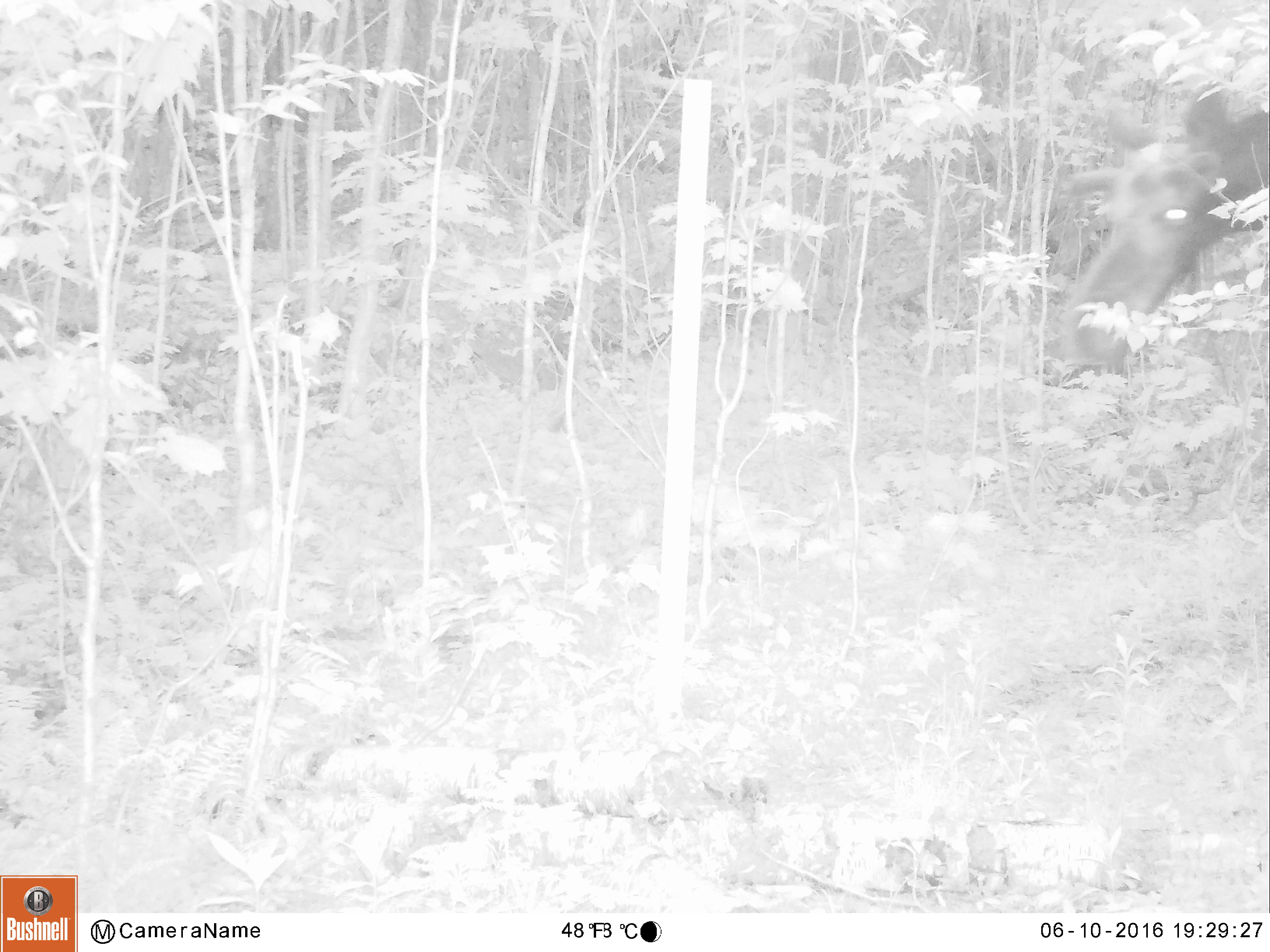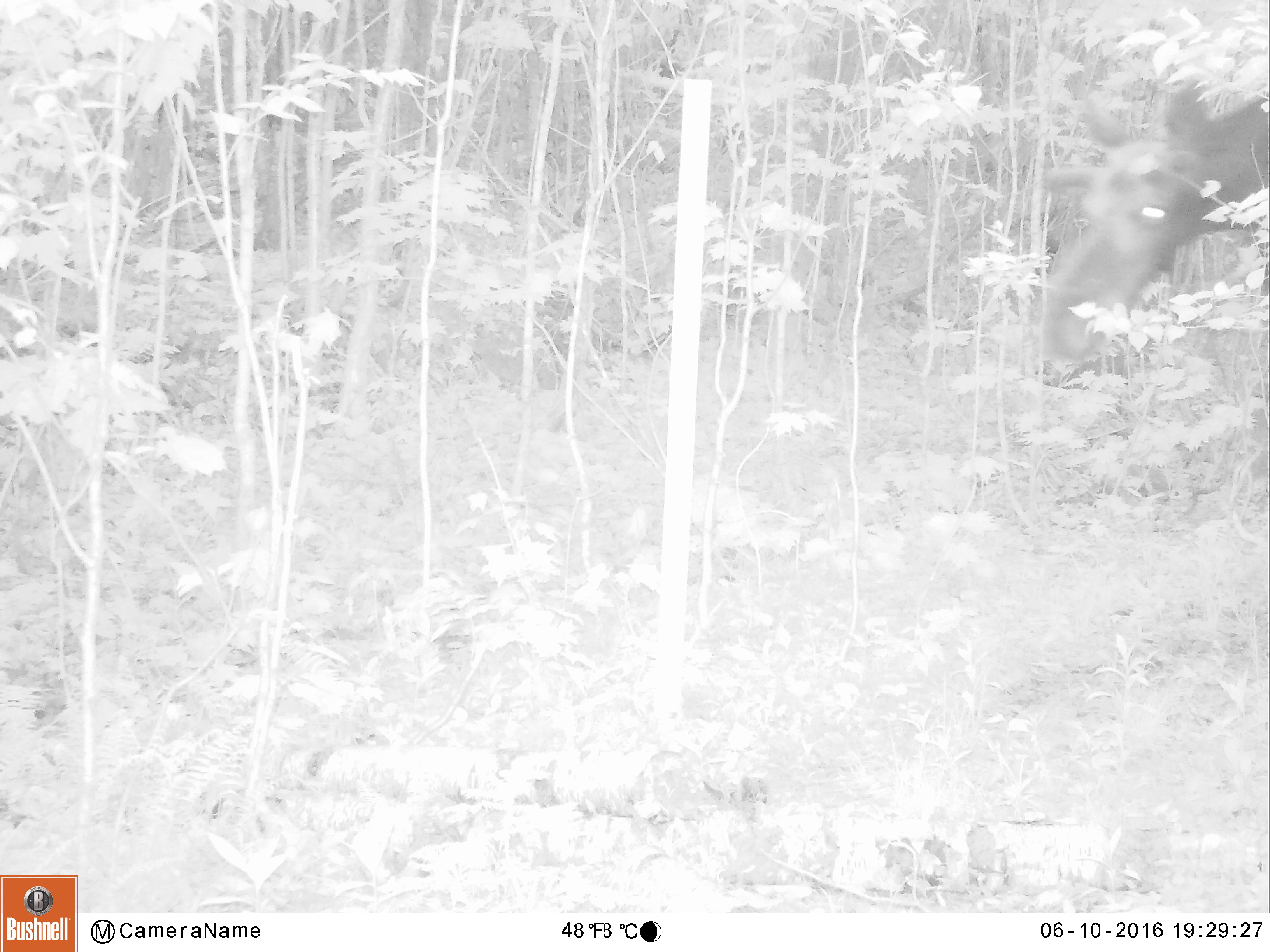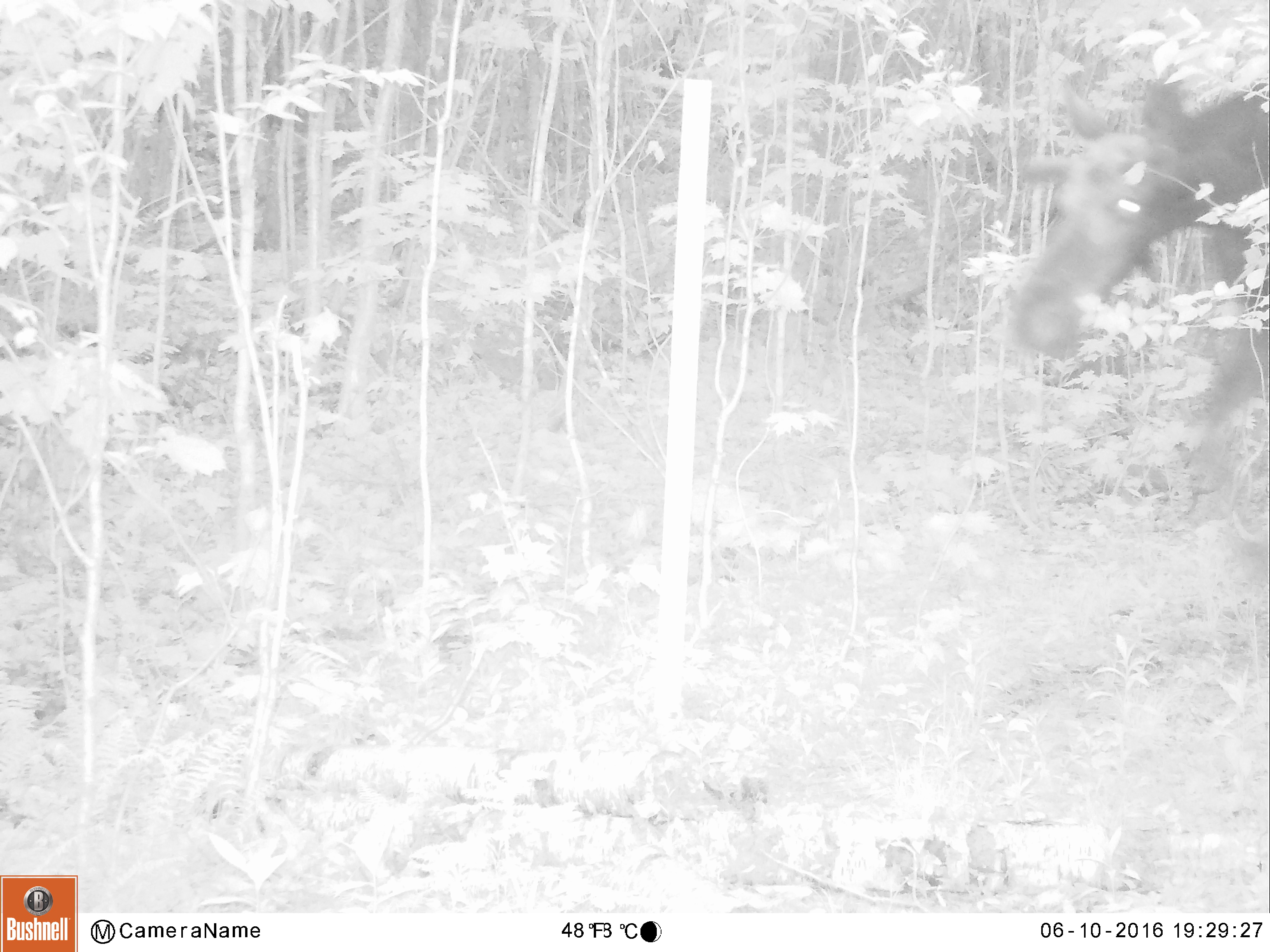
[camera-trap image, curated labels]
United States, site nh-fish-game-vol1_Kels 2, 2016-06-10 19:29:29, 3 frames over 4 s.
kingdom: Animalia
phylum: Chordata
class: Mammalia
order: Artiodactyla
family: Cervidae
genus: Alces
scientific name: Alces alces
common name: moose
Moose (Alces alces).